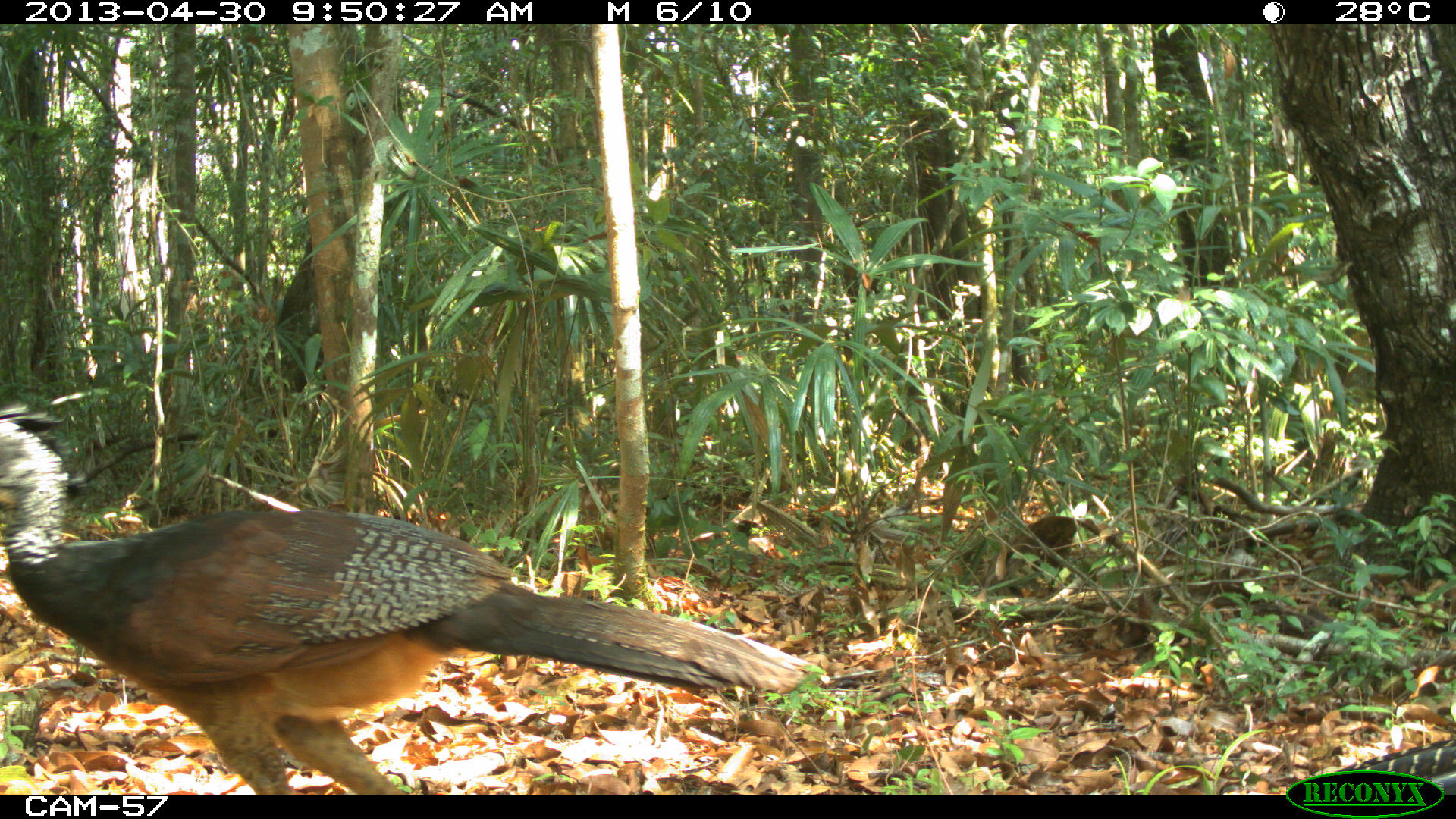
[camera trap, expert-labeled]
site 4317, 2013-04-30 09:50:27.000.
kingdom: Animalia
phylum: Chordata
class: Aves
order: Galliformes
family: Cracidae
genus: Crax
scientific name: Crax rubra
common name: great curassow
Crax rubra (great curassow), count 2, sex female.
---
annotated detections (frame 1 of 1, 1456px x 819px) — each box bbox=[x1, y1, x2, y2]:
crax rubra: bbox=[0, 400, 827, 794]